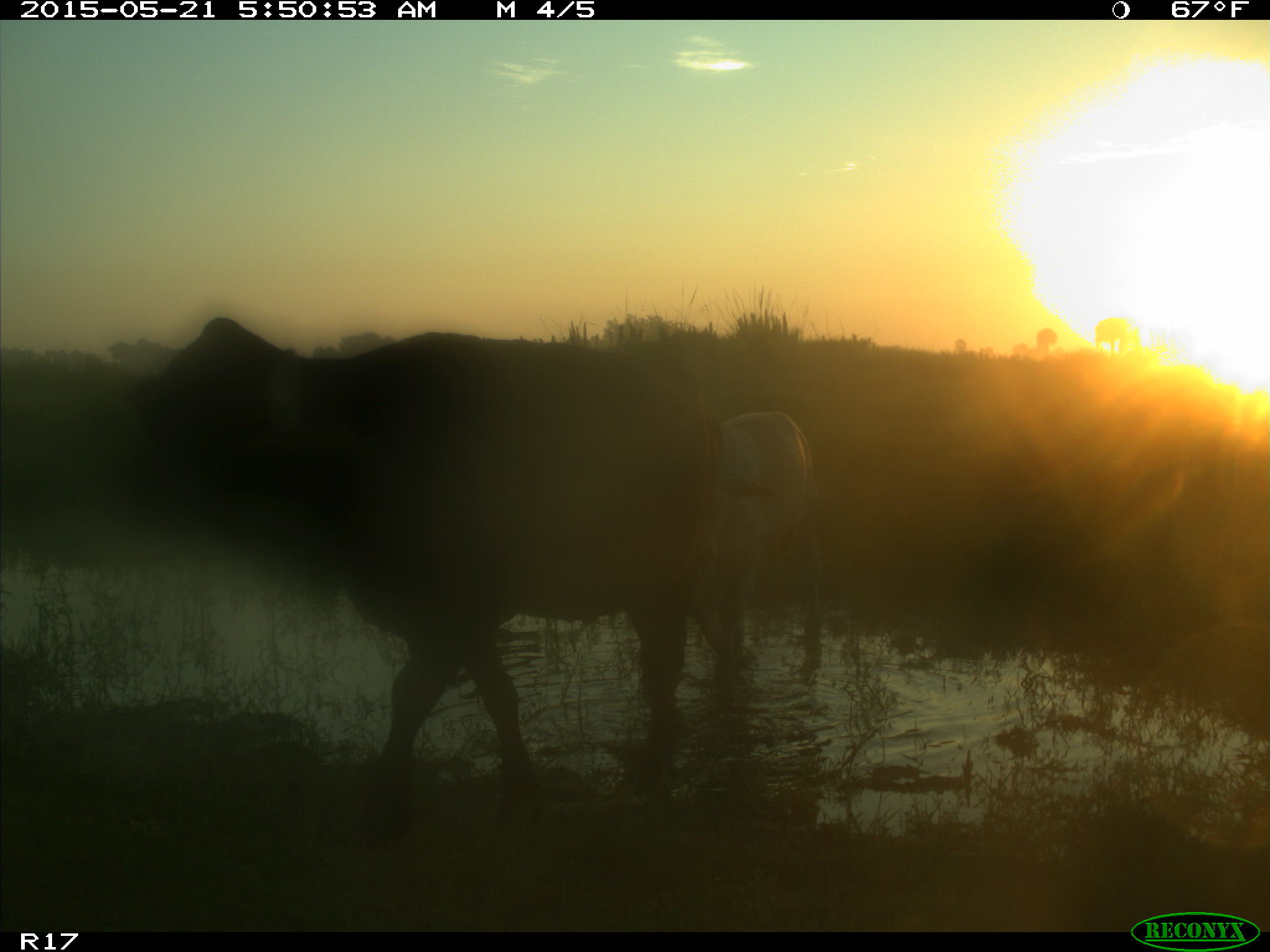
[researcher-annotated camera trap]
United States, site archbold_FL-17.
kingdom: Animalia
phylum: Chordata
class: Mammalia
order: Artiodactyla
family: Bovidae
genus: Bos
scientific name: Bos taurus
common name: domestic cow